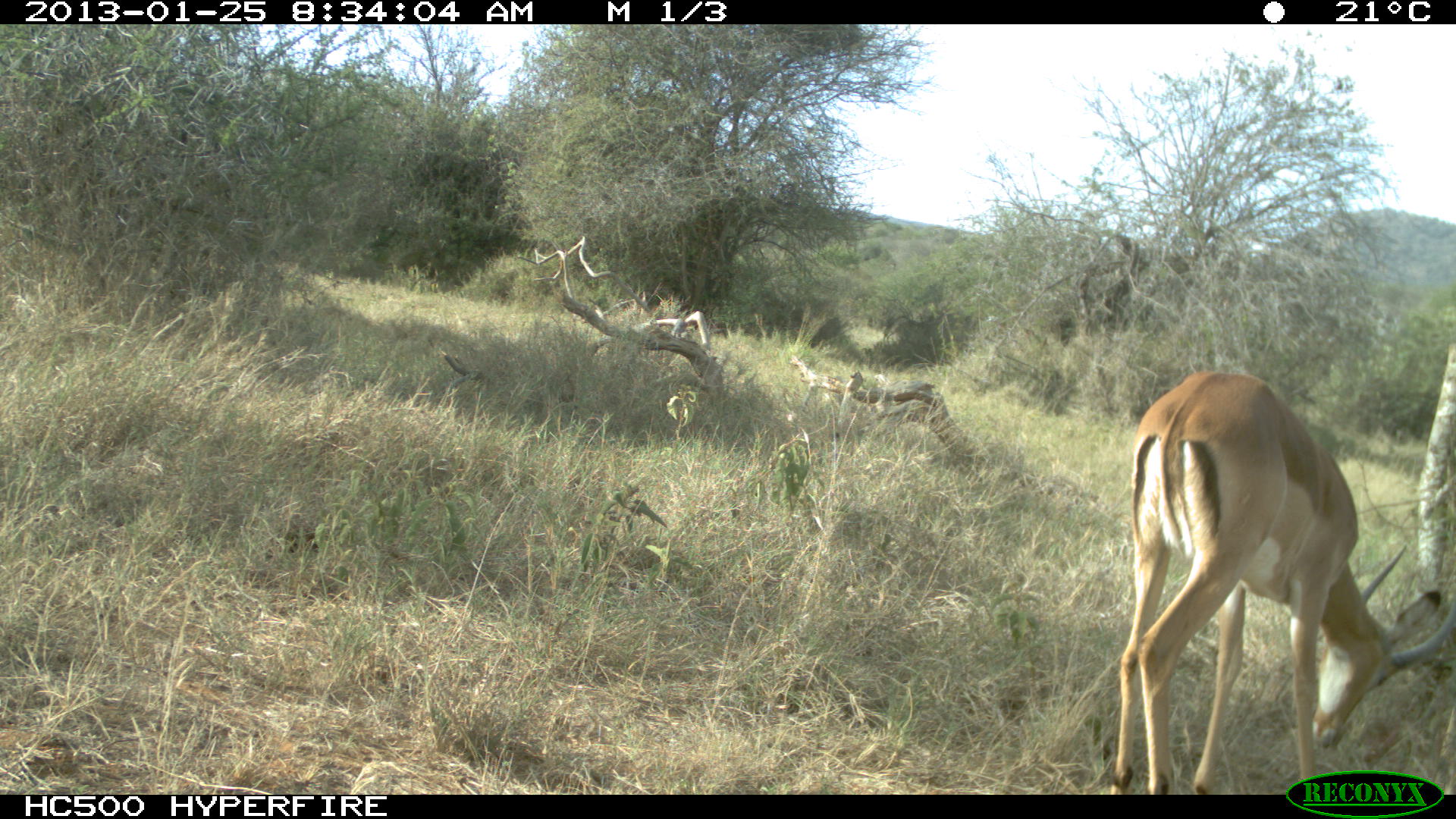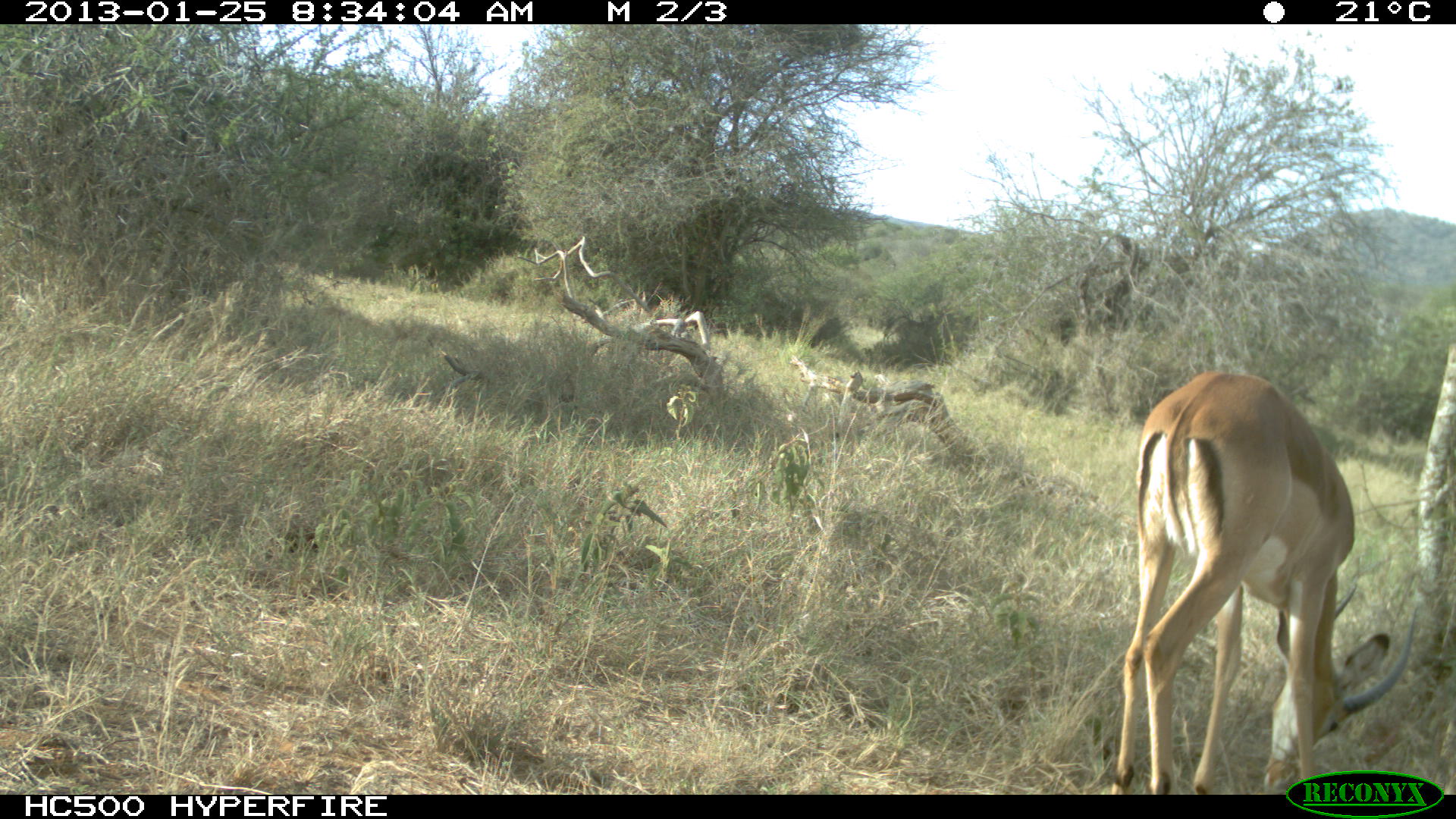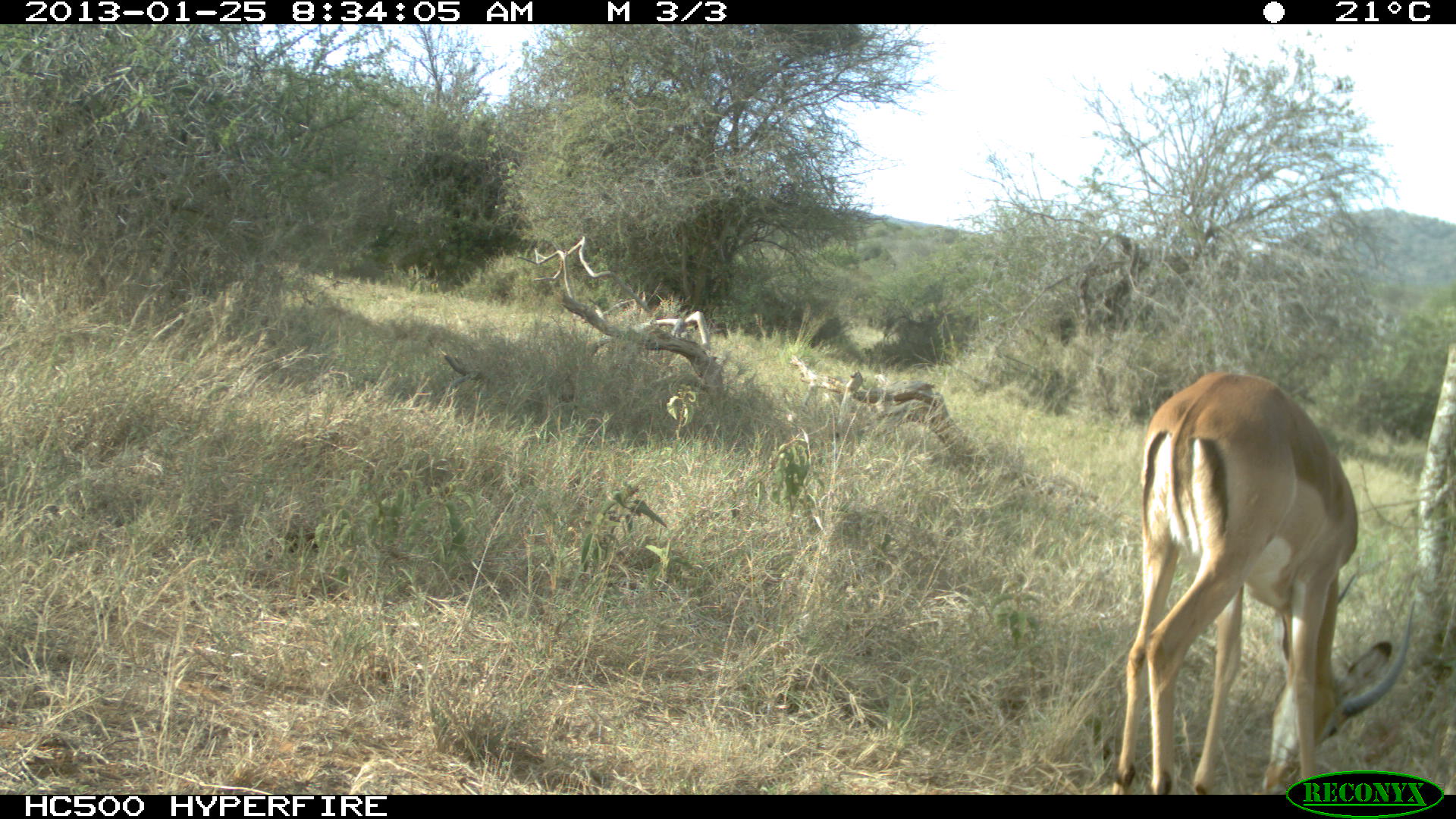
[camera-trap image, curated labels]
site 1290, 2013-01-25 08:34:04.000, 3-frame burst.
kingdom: Animalia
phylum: Chordata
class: Mammalia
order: Artiodactyla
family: Bovidae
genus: Aepyceros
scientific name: Aepyceros melampus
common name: impala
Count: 1.